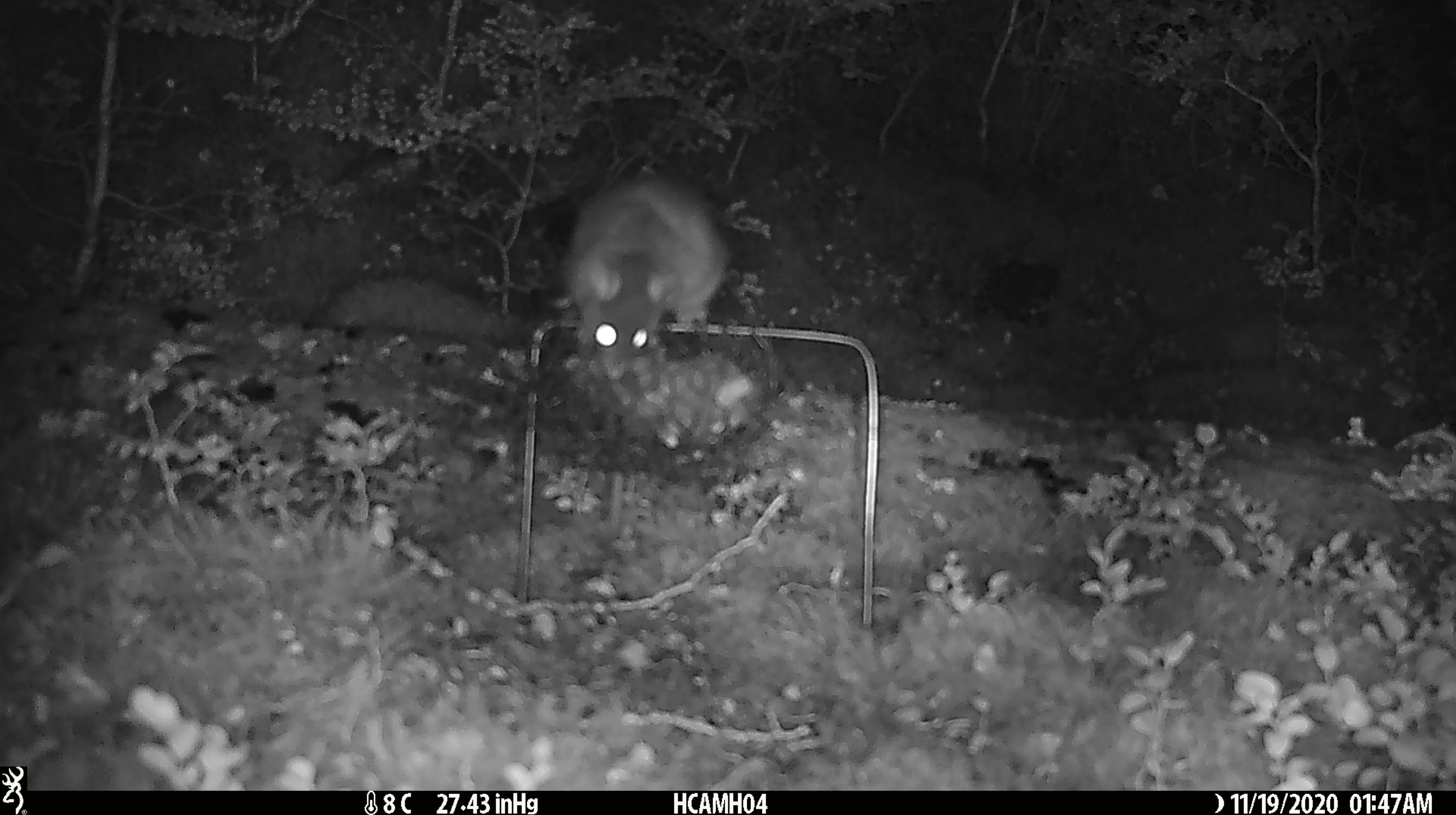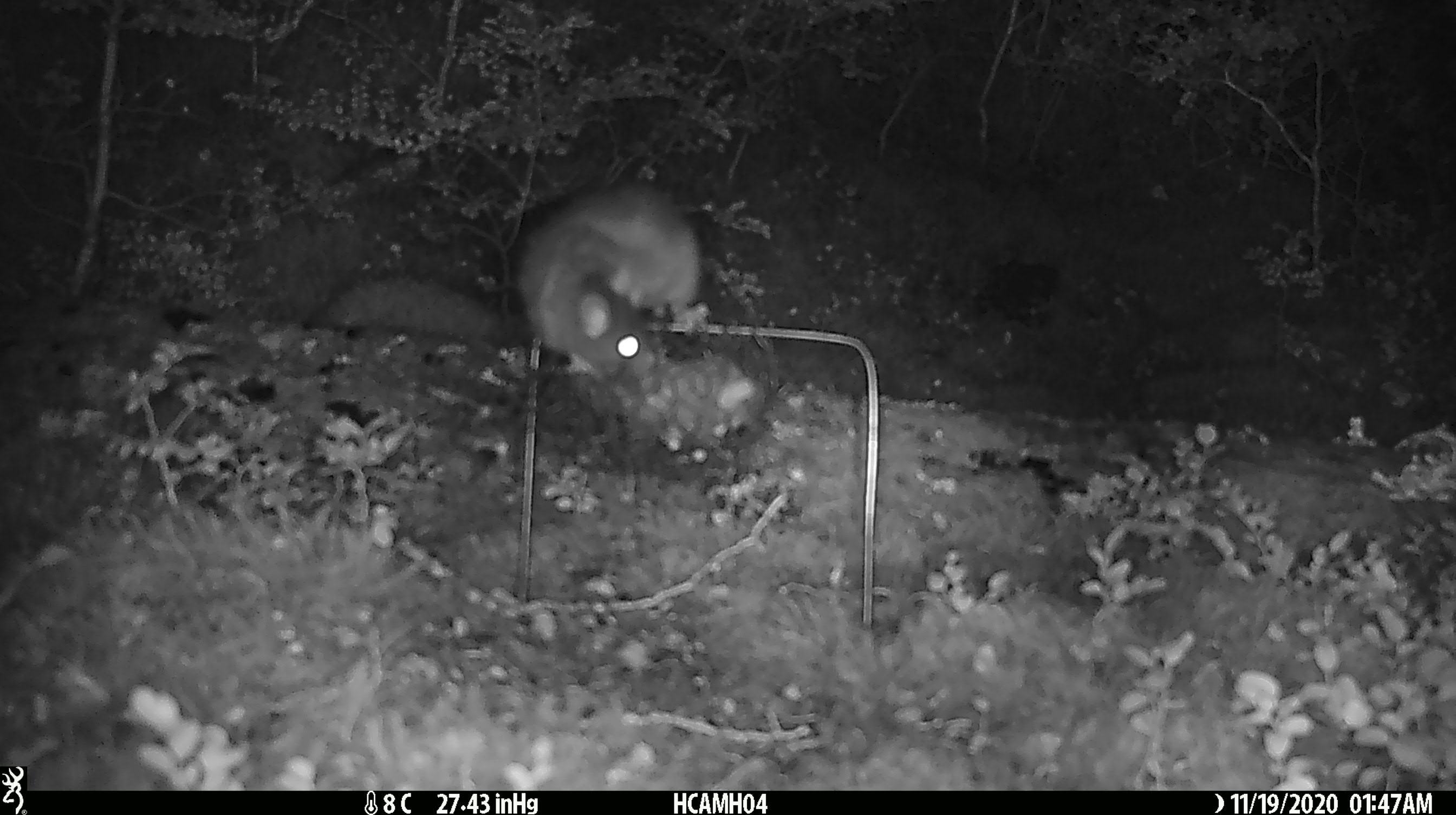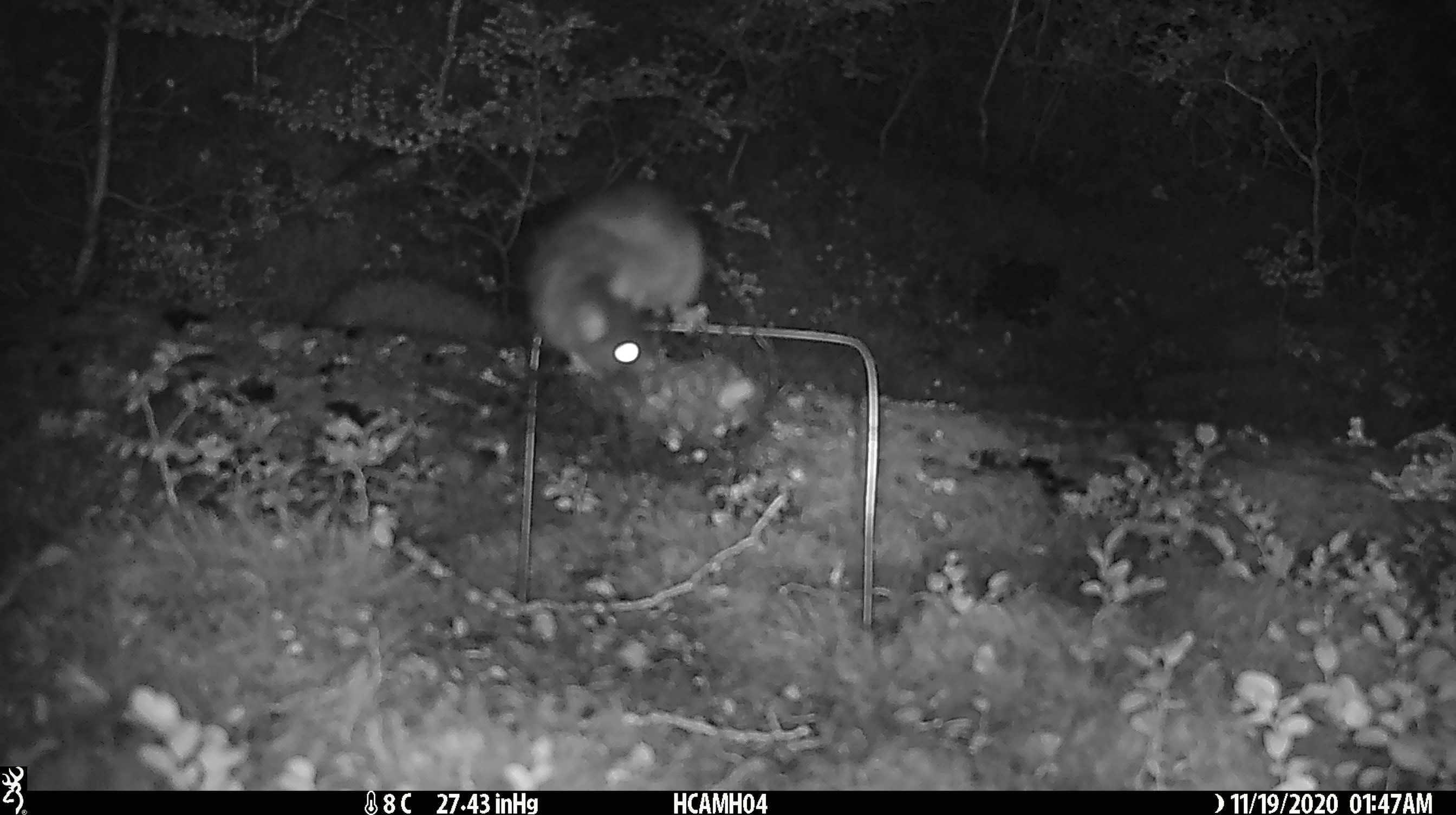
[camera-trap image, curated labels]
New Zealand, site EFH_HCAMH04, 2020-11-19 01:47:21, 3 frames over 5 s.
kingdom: Animalia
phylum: Chordata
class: Mammalia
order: Rodentia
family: Muridae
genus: Rattus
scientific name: Rattus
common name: rat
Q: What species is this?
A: Rat (Rattus).